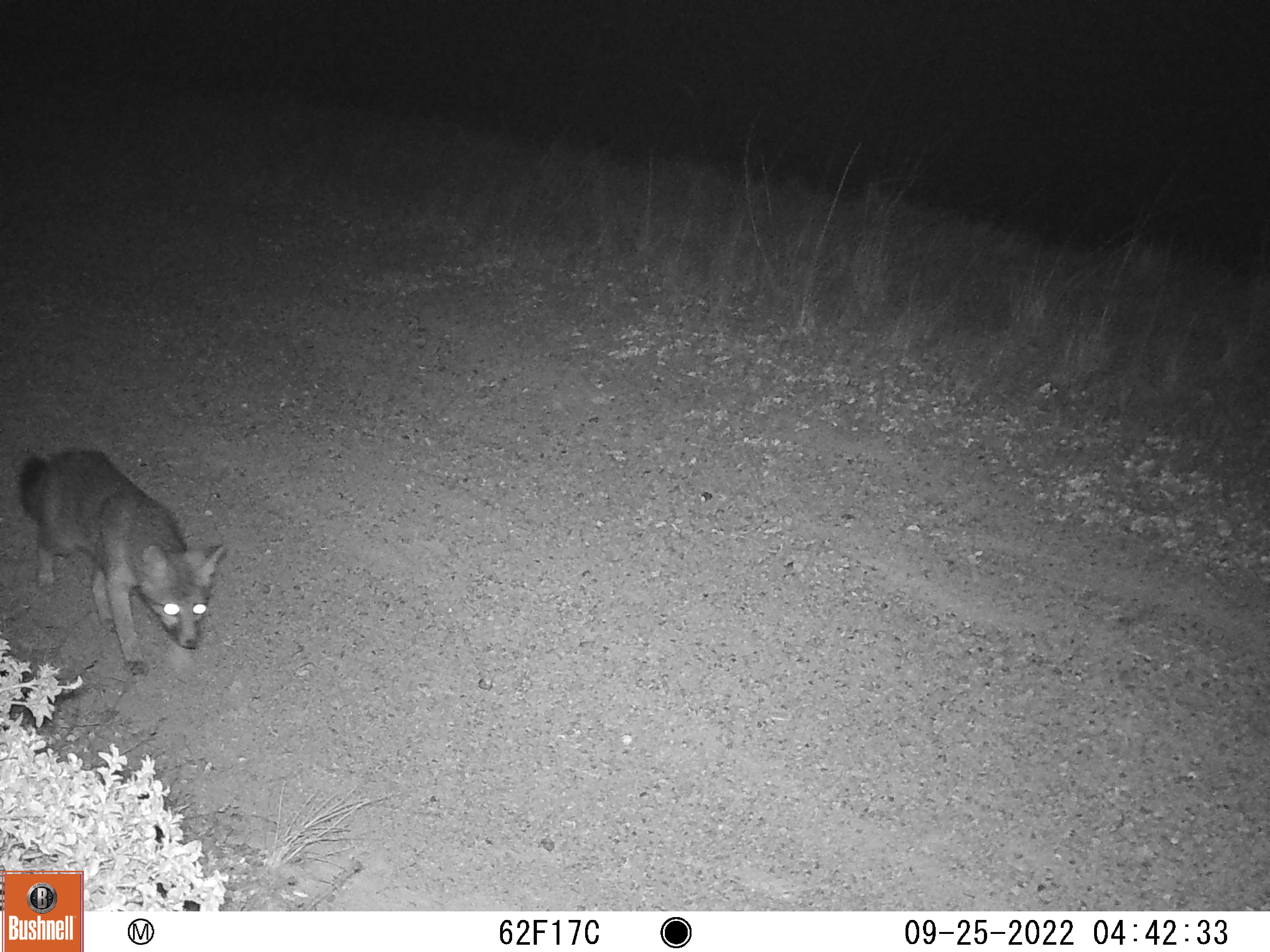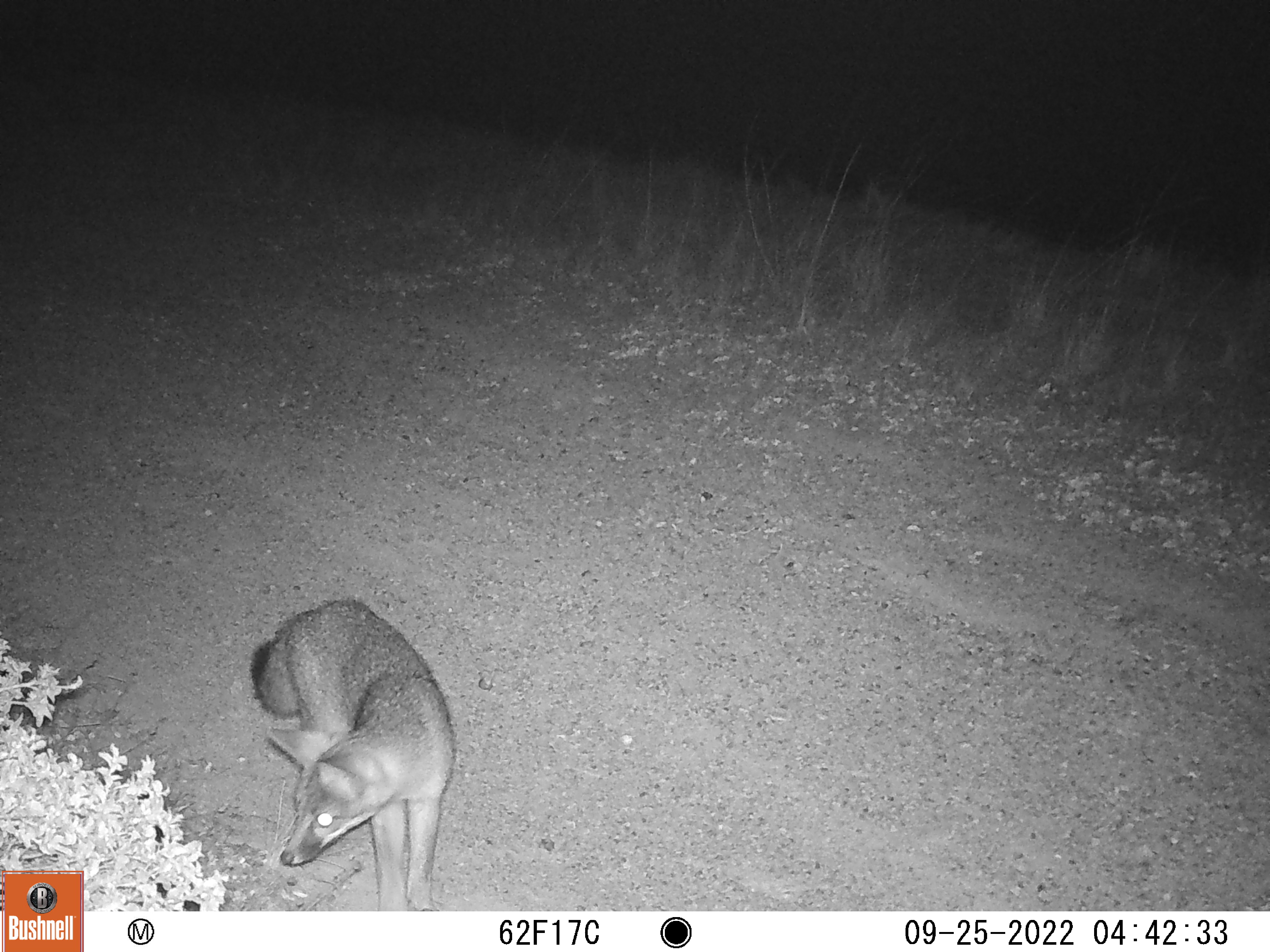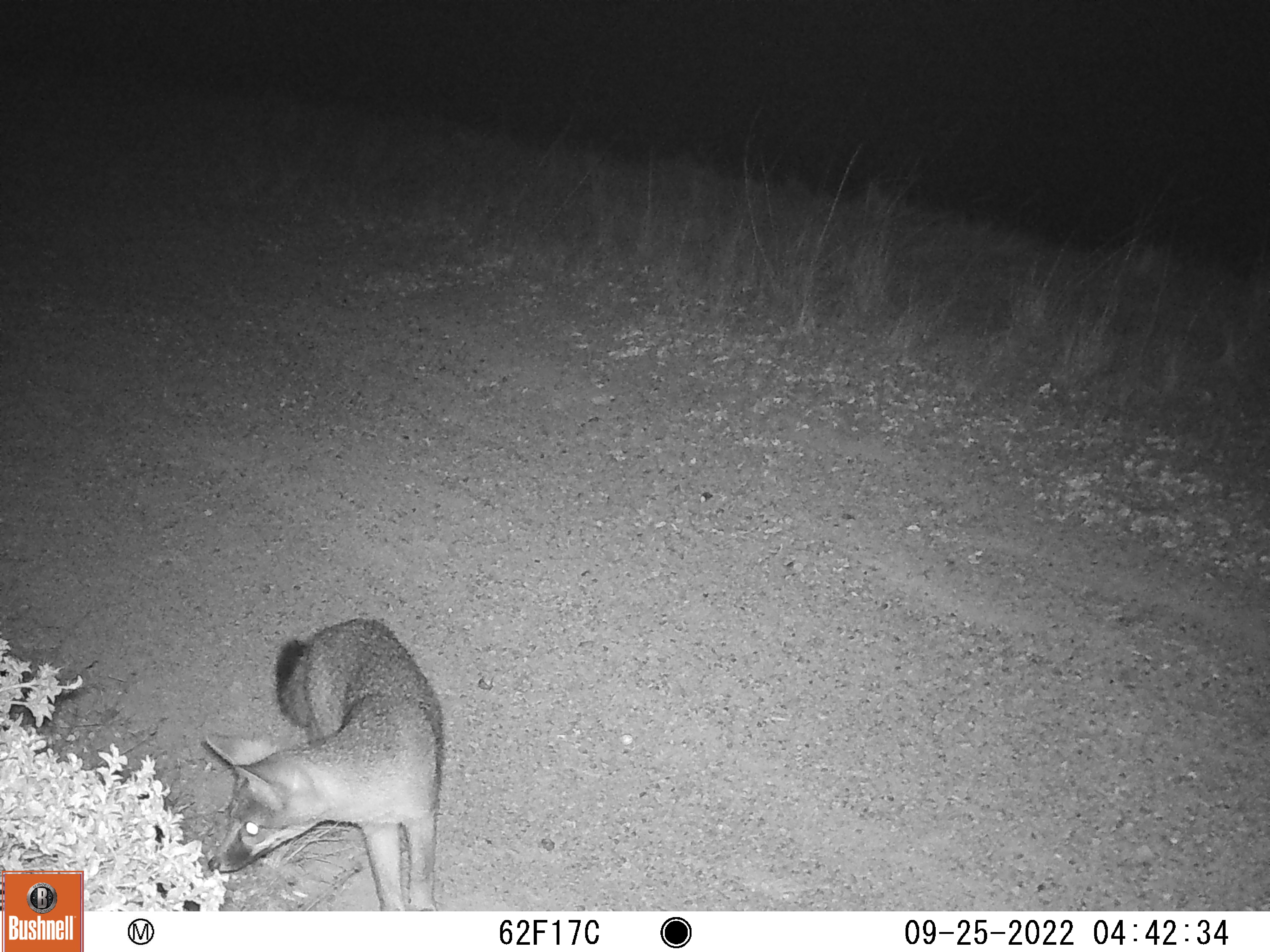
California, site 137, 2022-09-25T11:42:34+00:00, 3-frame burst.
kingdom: Animalia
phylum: Chordata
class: Mammalia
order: Carnivora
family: Canidae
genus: Urocyon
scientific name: Urocyon cinereoargenteus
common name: gray fox